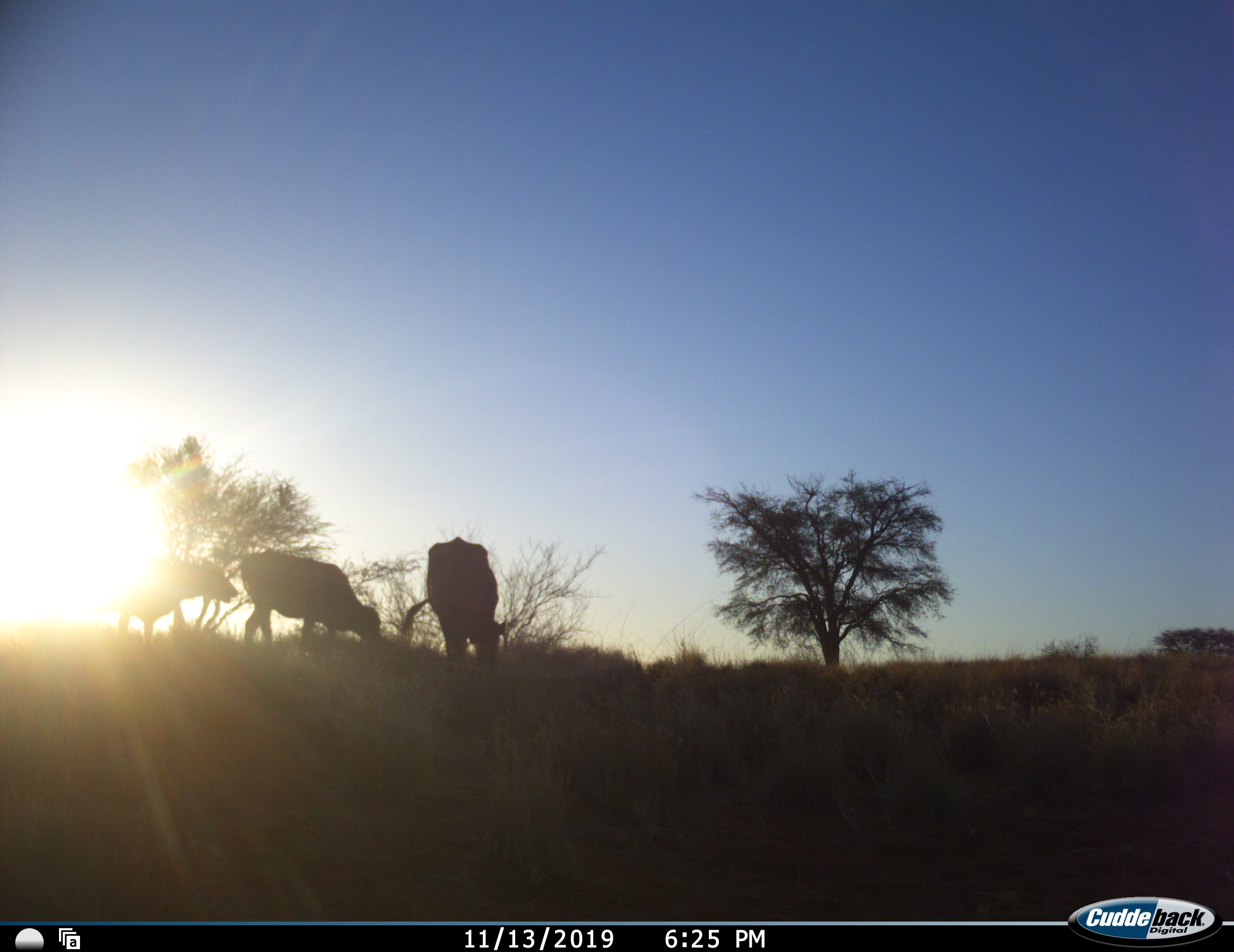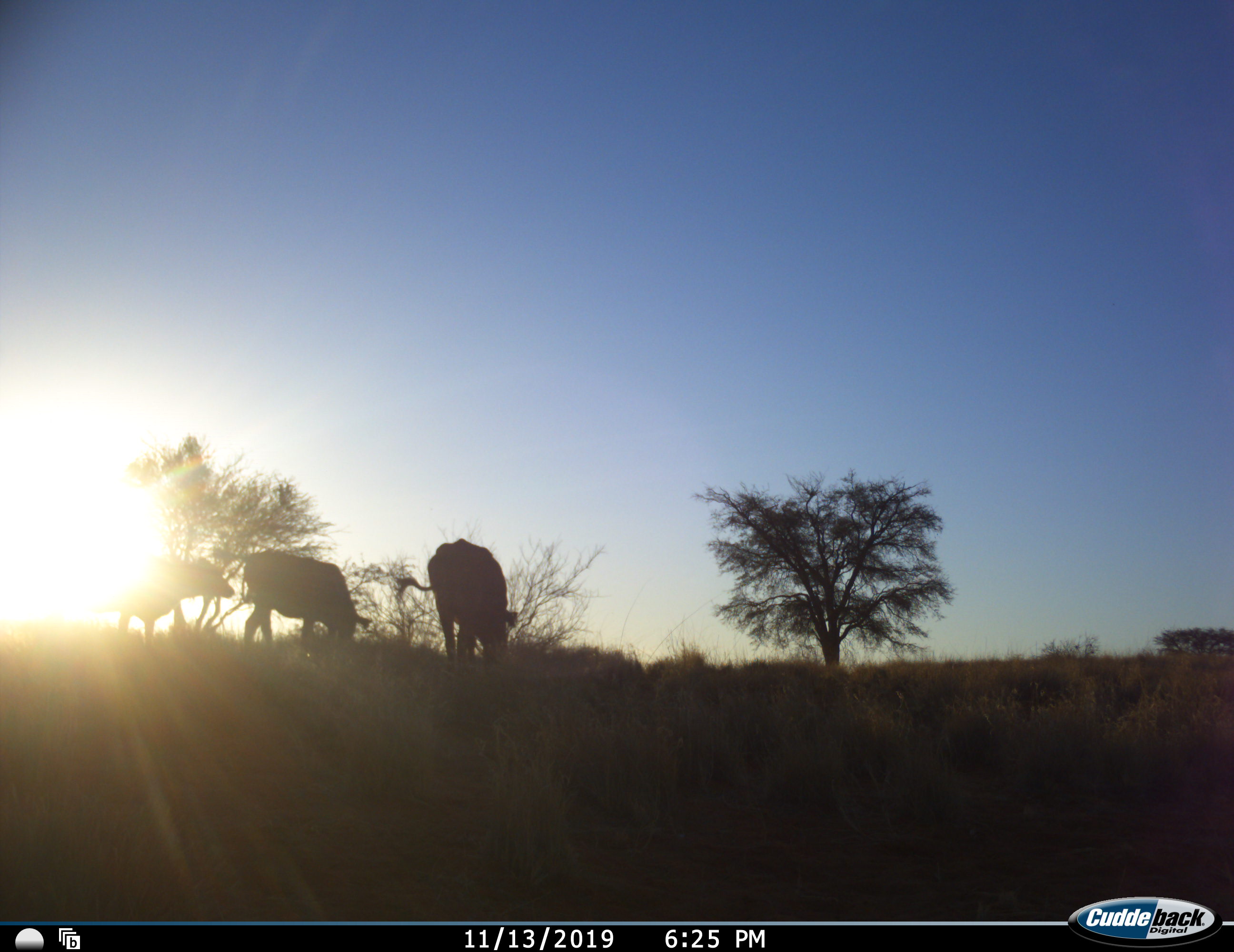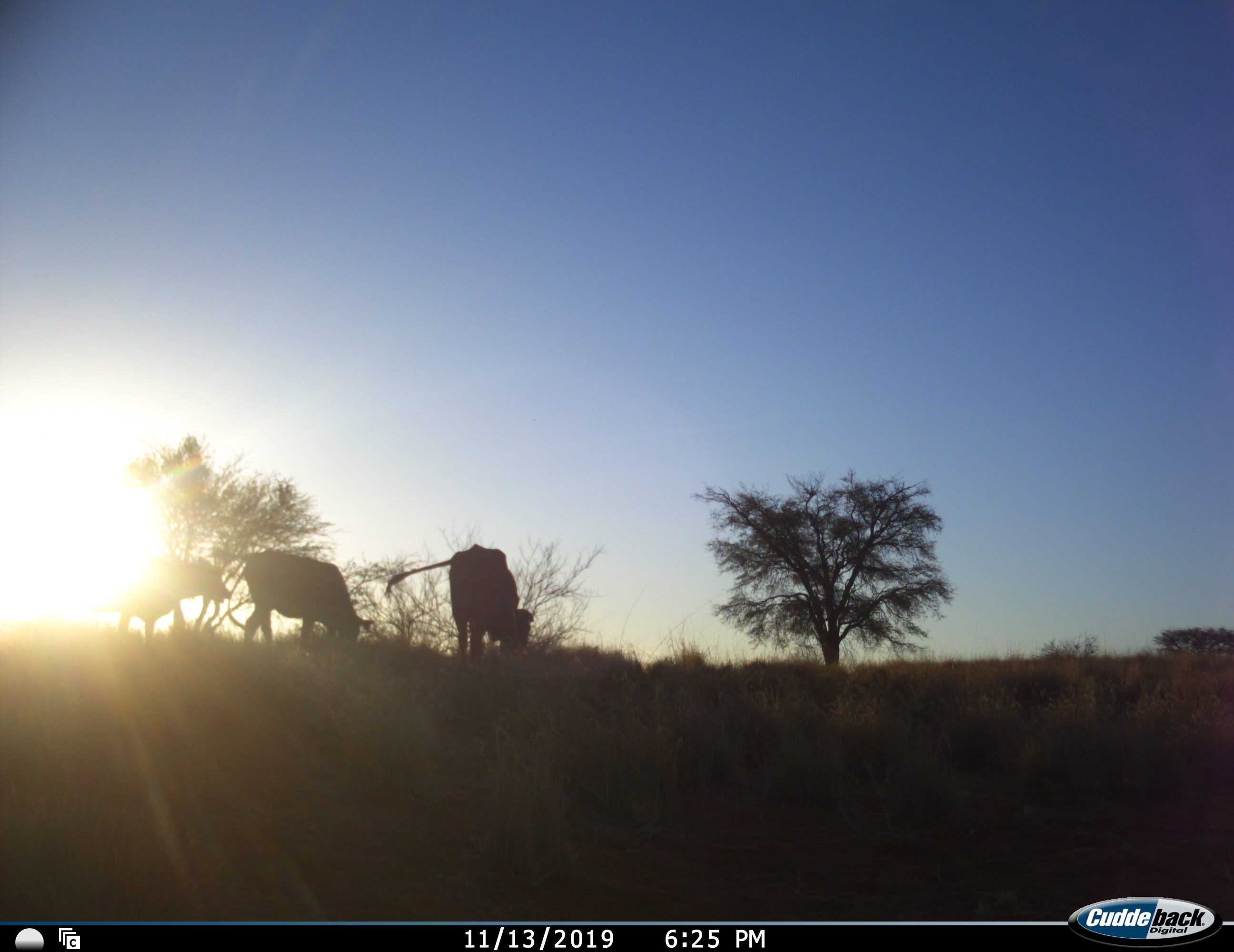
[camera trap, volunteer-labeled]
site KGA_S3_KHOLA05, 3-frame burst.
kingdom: Animalia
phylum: Chordata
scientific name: Vertebrata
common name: domestic animal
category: domesticanimal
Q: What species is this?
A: Domesticanimal (domestic animal) (Vertebrata).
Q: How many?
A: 3.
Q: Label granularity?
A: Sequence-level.